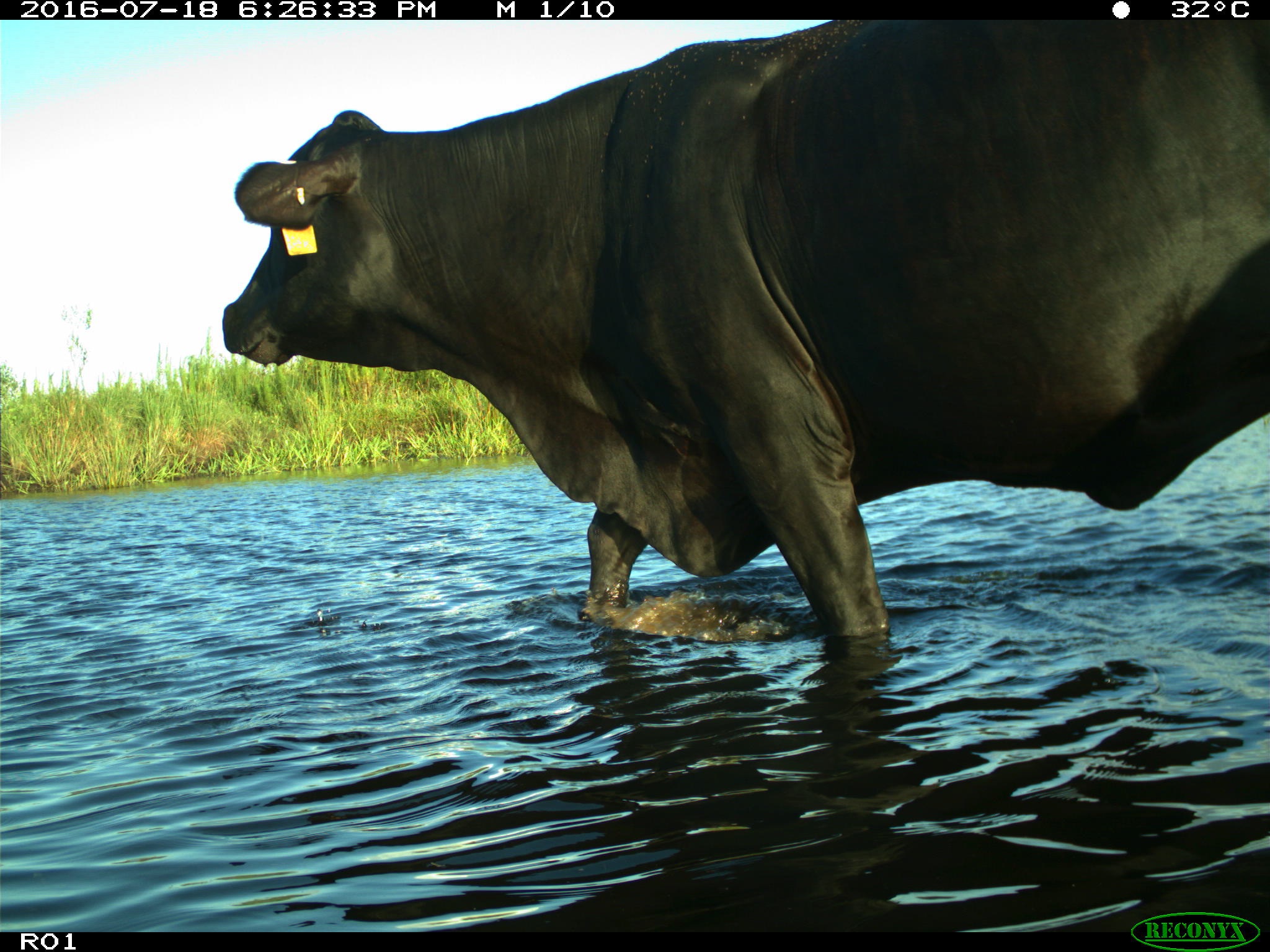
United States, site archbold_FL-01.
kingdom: Animalia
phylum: Chordata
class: Mammalia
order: Artiodactyla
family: Bovidae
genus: Bos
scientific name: Bos taurus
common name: domestic cow